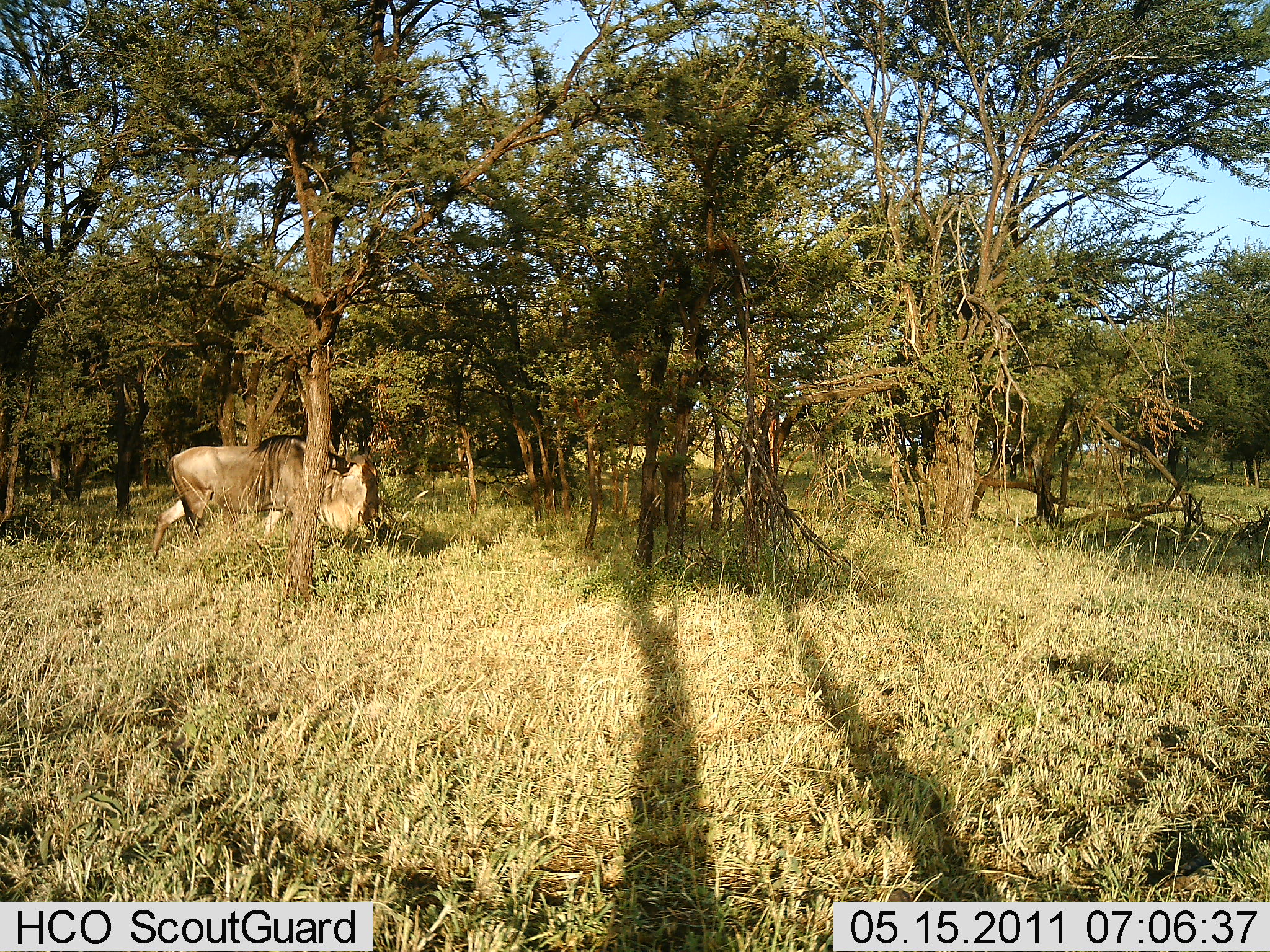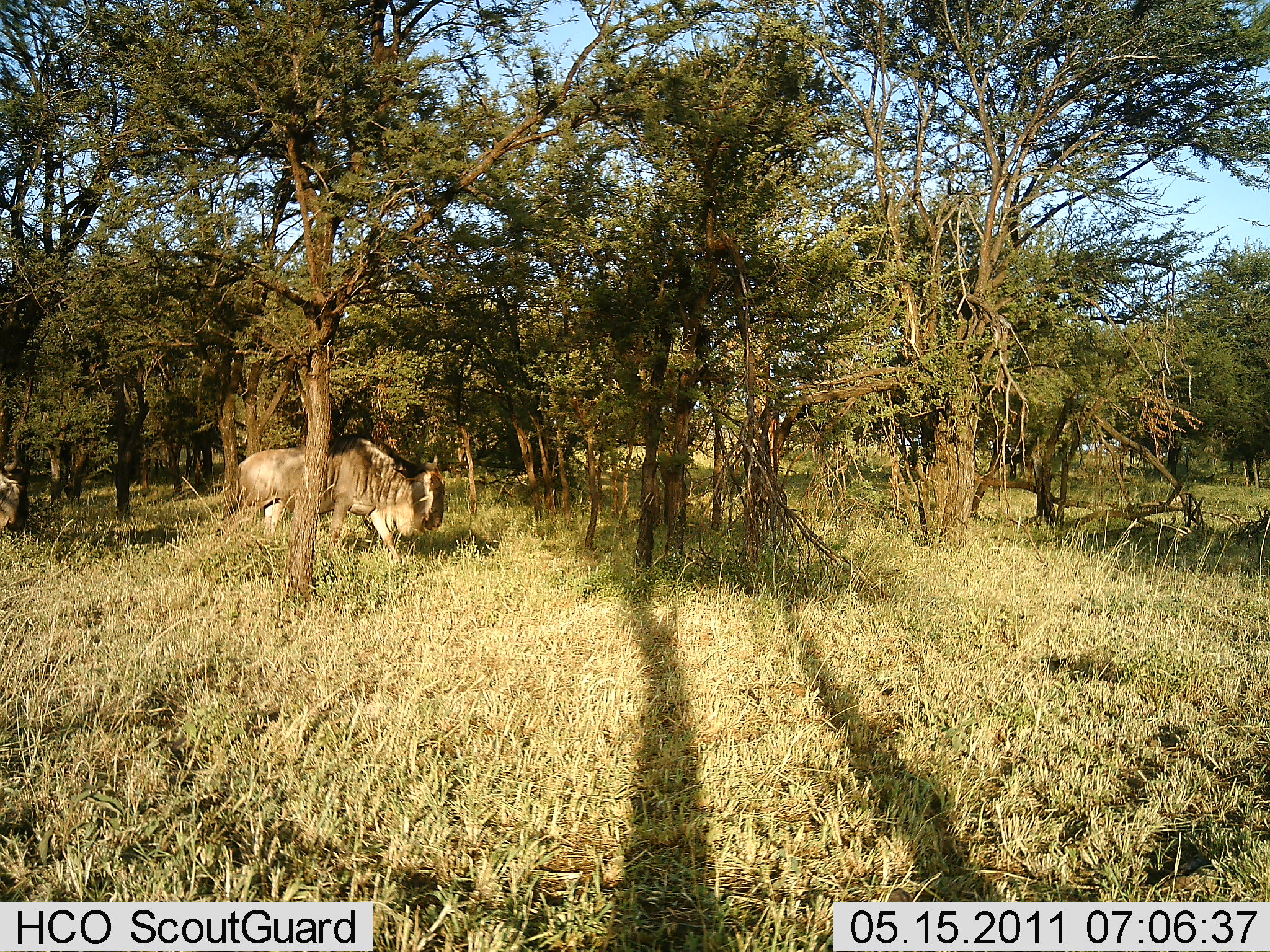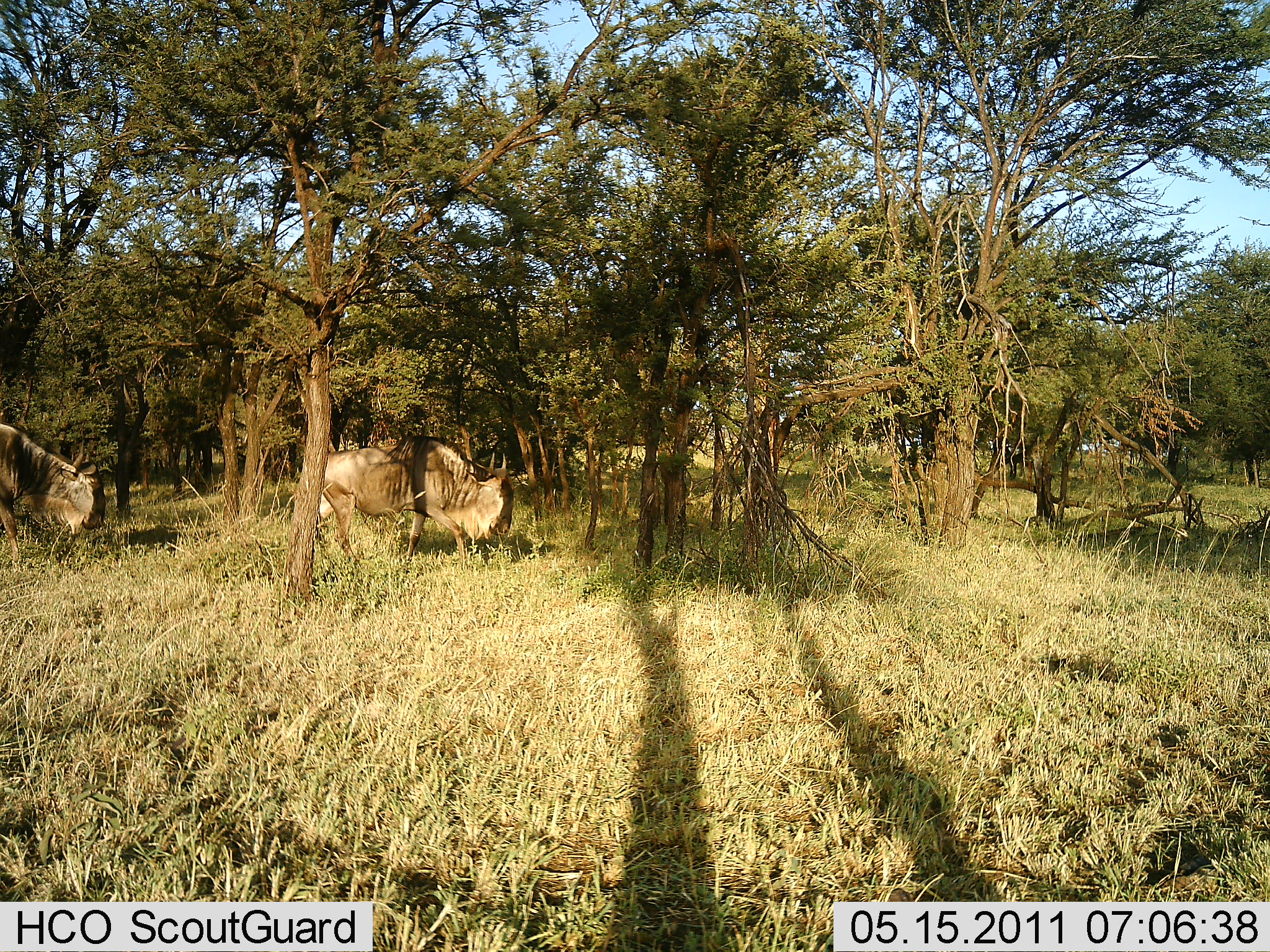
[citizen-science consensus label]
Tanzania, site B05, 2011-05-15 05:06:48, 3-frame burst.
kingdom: Animalia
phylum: Chordata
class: Mammalia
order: Artiodactyla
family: Bovidae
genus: Connochaetes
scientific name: Connochaetes taurinus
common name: blue wildebeest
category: wildebeest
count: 2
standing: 7%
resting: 0%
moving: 93%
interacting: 0%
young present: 0%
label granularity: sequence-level